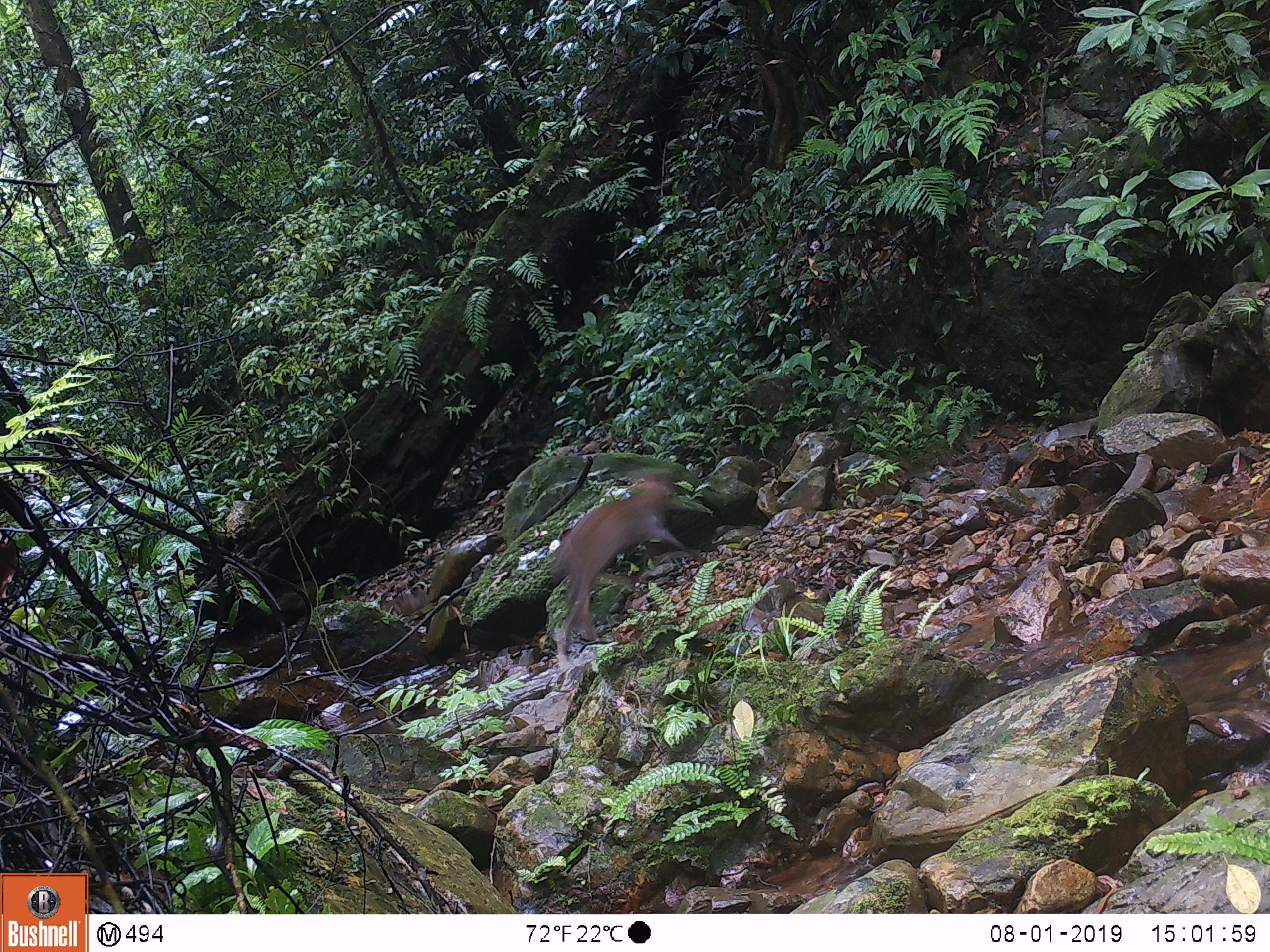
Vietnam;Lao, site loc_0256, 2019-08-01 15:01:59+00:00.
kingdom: Animalia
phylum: Chordata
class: Mammalia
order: Artiodactyla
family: Cervidae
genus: Muntiacus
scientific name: Muntiacus rooseveltorum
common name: roosevelt's muntjac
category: roosevelts muntjac group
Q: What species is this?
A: Roosevelts muntjac group (roosevelt's muntjac) (Muntiacus rooseveltorum).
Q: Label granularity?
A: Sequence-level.